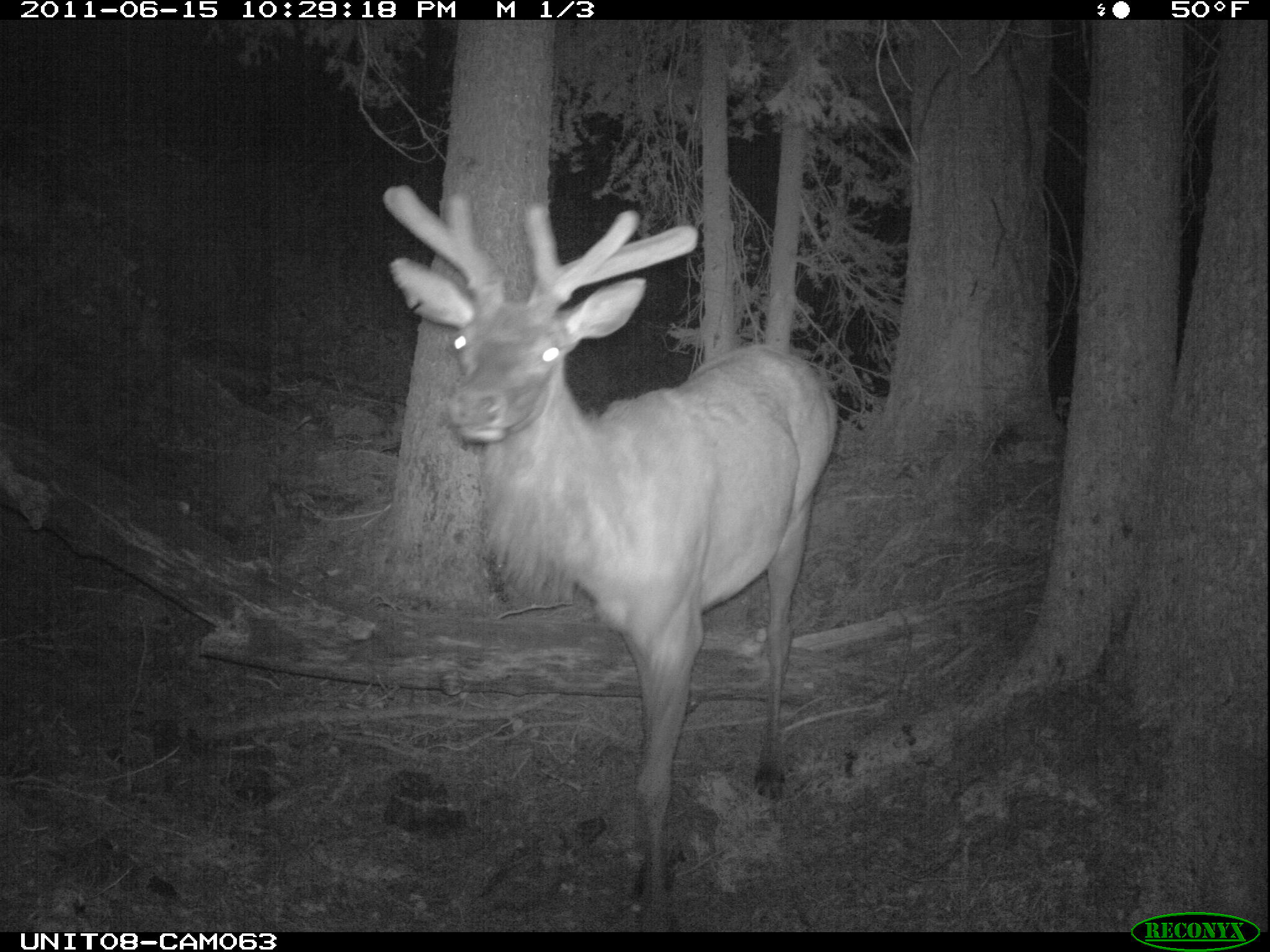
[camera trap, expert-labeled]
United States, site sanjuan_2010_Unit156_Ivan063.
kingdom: Animalia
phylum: Chordata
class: Mammalia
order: Artiodactyla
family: Cervidae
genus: Cervus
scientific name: Cervus elaphus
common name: red deer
Cervus elaphus (red deer).